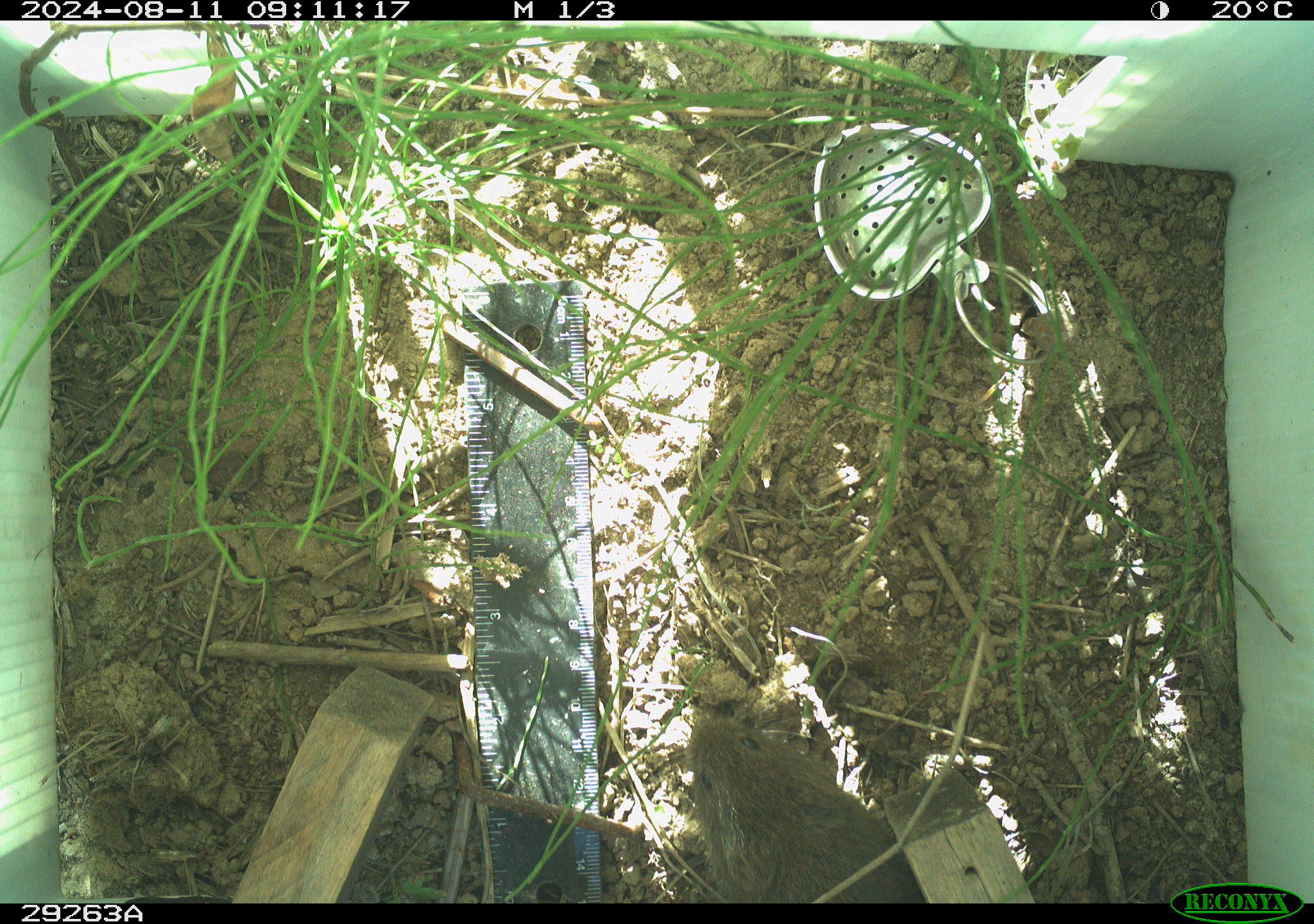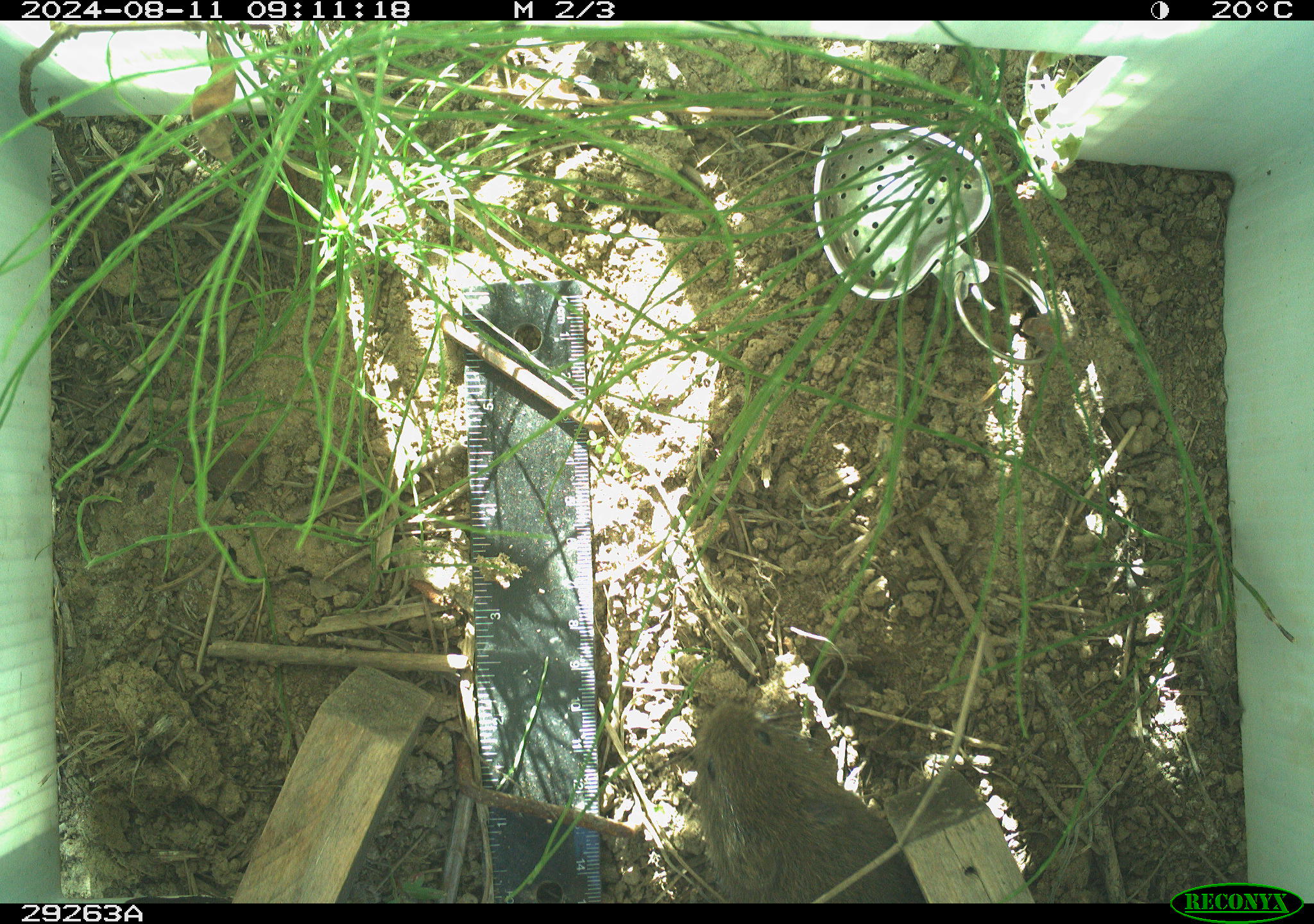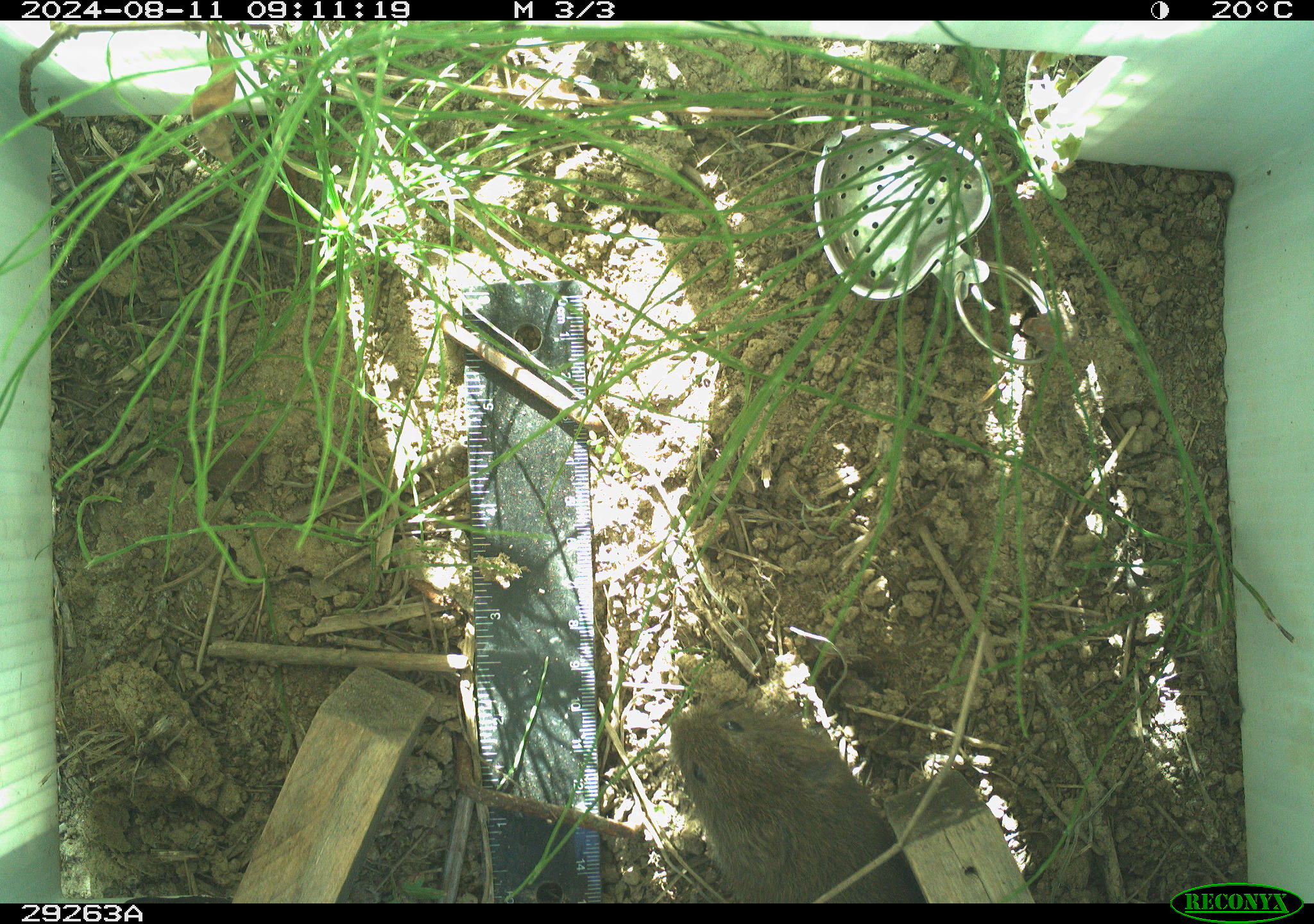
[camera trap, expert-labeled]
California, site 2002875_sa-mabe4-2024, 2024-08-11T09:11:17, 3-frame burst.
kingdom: Animalia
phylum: Chordata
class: Mammalia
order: Rodentia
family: Cricetidae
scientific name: Arvicolinae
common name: voles, lemmings, and muskrats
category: arvicolinae subfamily